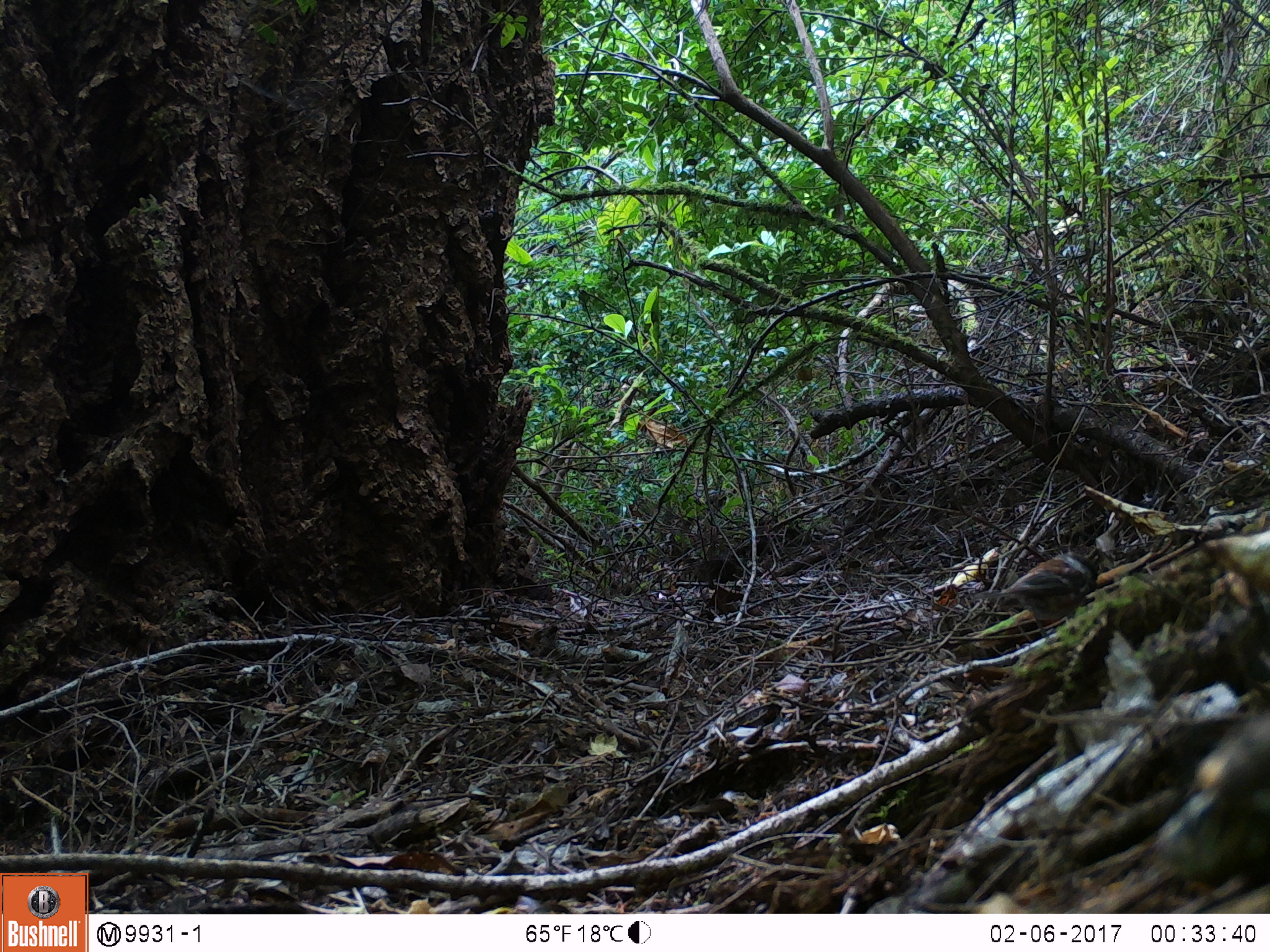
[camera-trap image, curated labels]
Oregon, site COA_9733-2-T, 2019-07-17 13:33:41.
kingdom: Animalia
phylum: Chordata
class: Aves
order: Passeriformes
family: Paridae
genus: Poecile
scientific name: Poecile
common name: chickadees and allies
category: poecile species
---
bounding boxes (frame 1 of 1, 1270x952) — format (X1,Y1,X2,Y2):
poecile species: (979,546,1101,627)